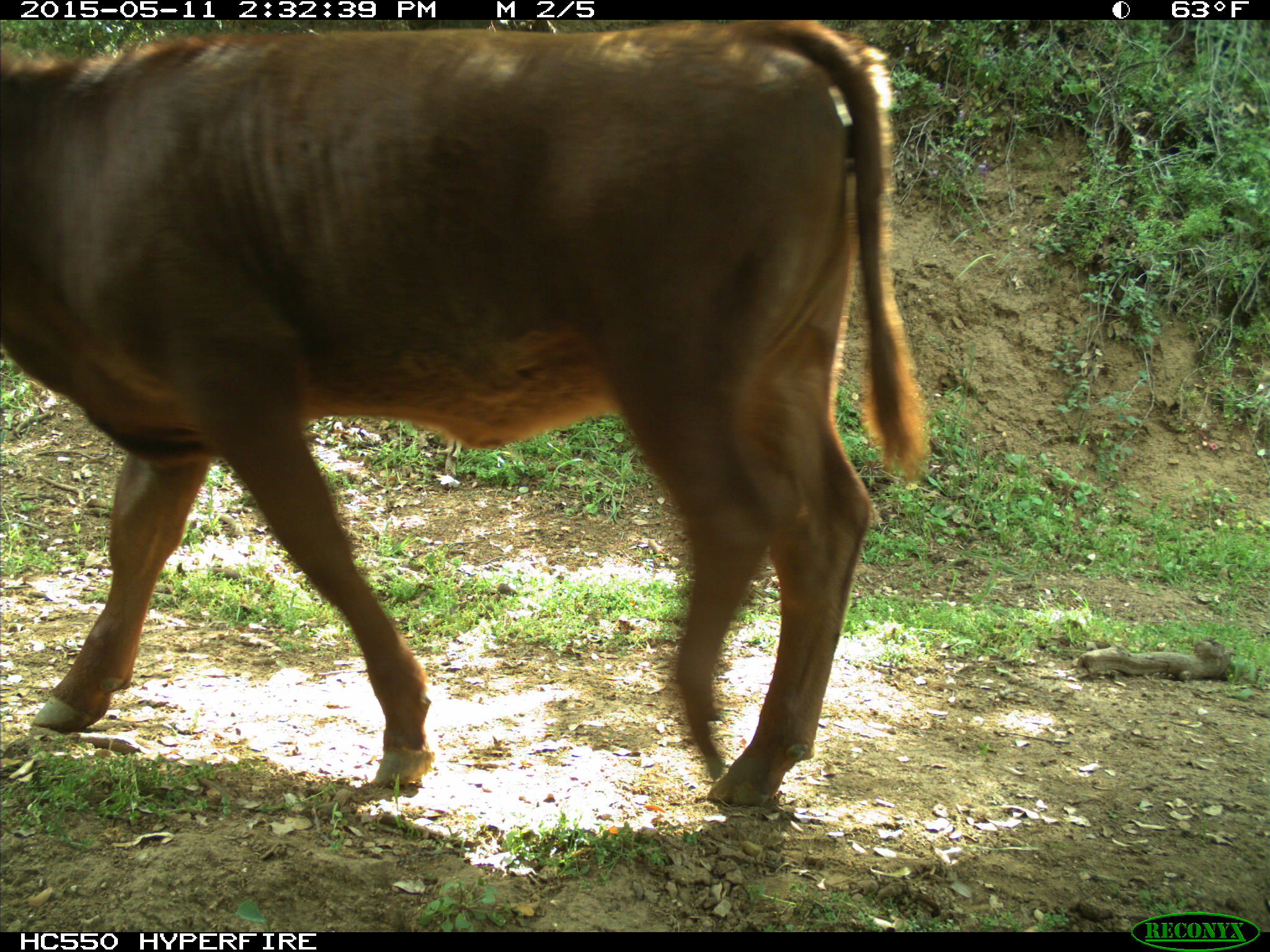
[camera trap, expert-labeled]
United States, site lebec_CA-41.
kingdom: Animalia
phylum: Chordata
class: Mammalia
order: Artiodactyla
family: Bovidae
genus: Bos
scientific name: Bos taurus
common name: domestic cow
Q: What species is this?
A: Bos taurus (domestic cow).